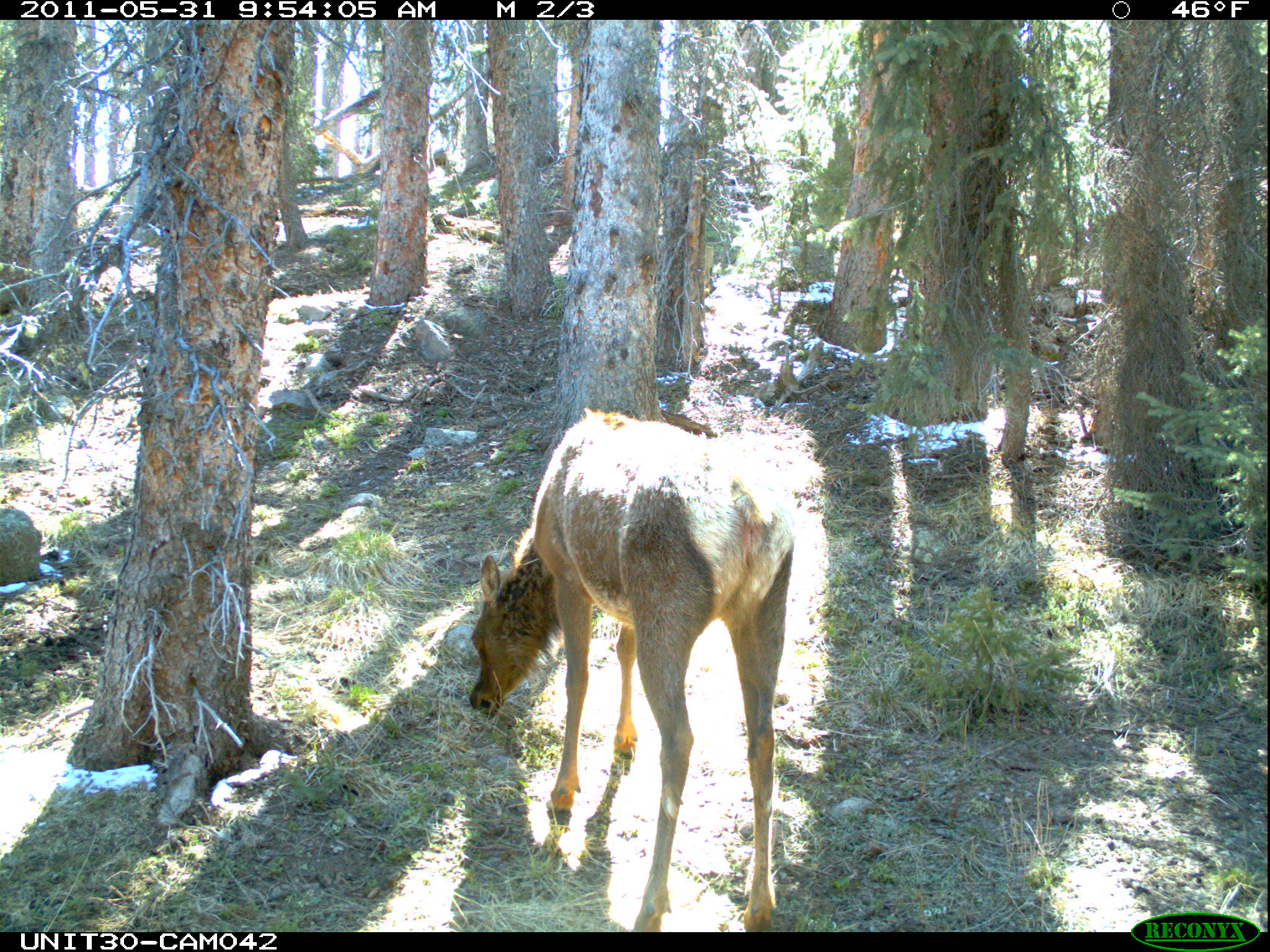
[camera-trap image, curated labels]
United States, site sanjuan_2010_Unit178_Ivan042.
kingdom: Animalia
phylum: Chordata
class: Mammalia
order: Artiodactyla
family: Cervidae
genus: Cervus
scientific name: Cervus elaphus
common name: red deer